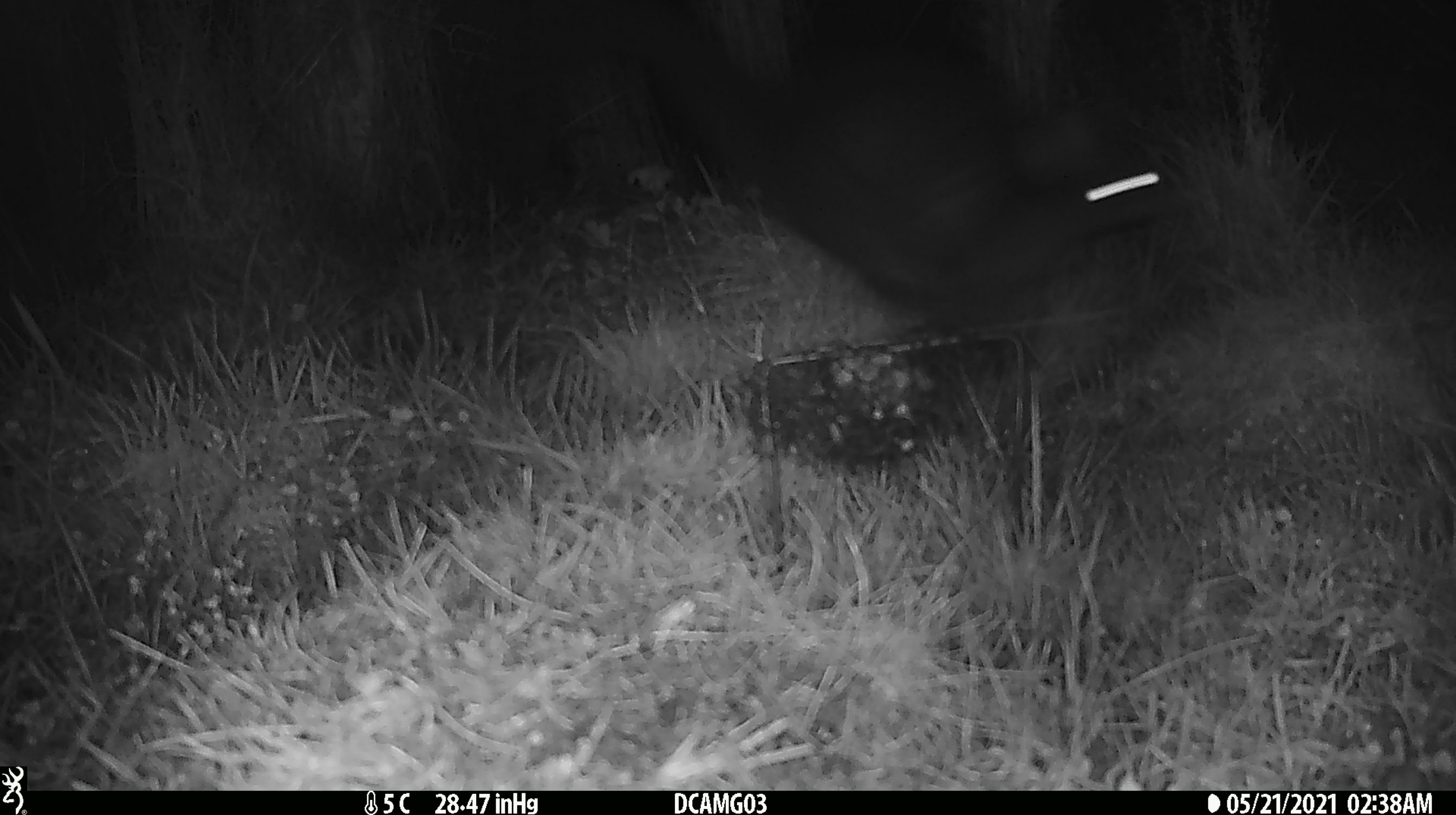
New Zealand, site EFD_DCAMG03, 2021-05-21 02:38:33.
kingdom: Animalia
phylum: Chordata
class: Mammalia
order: Diprotodontia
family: Phalangeridae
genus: Trichosurus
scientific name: Trichosurus vulpecula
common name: common brushtail possum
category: possum